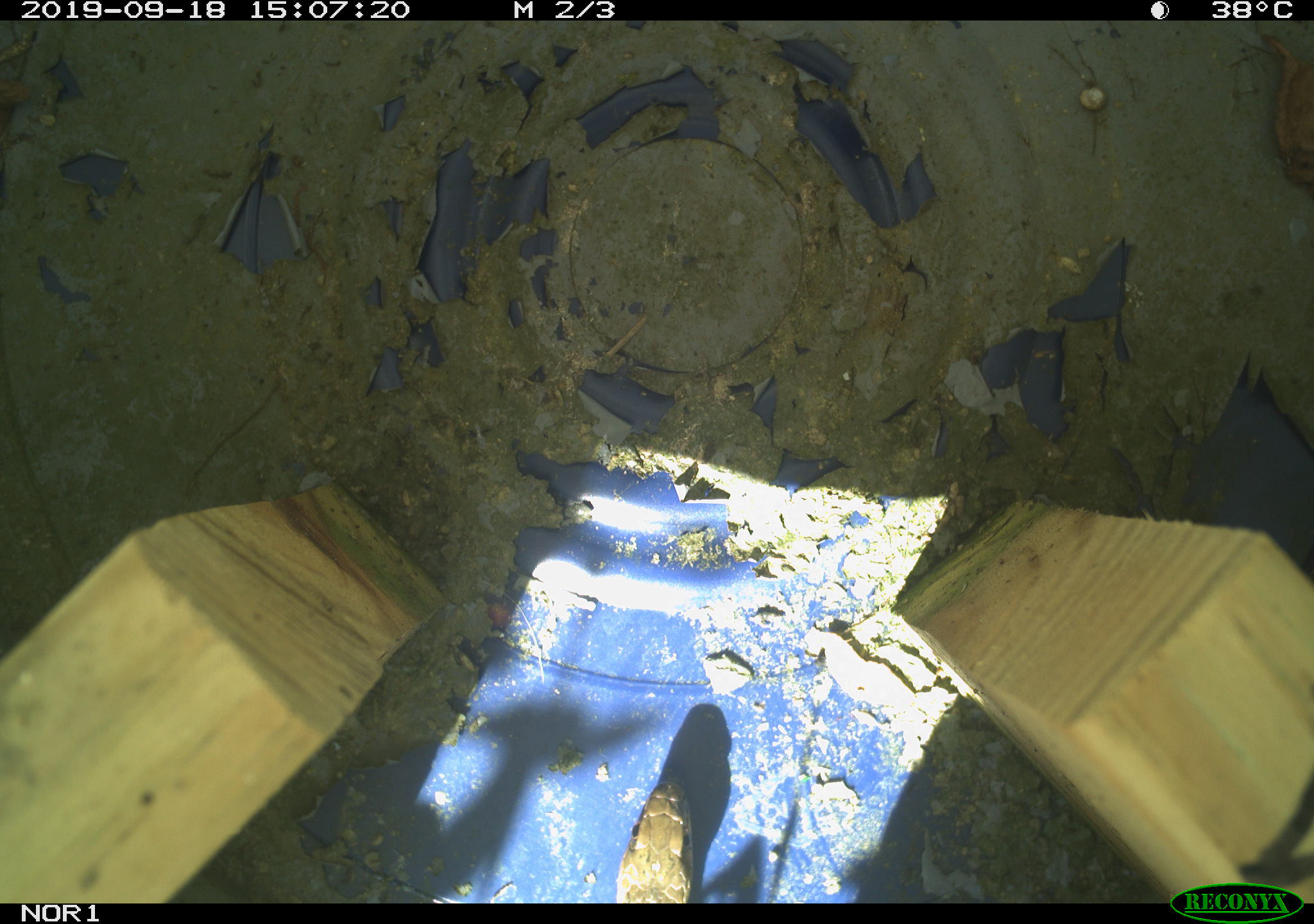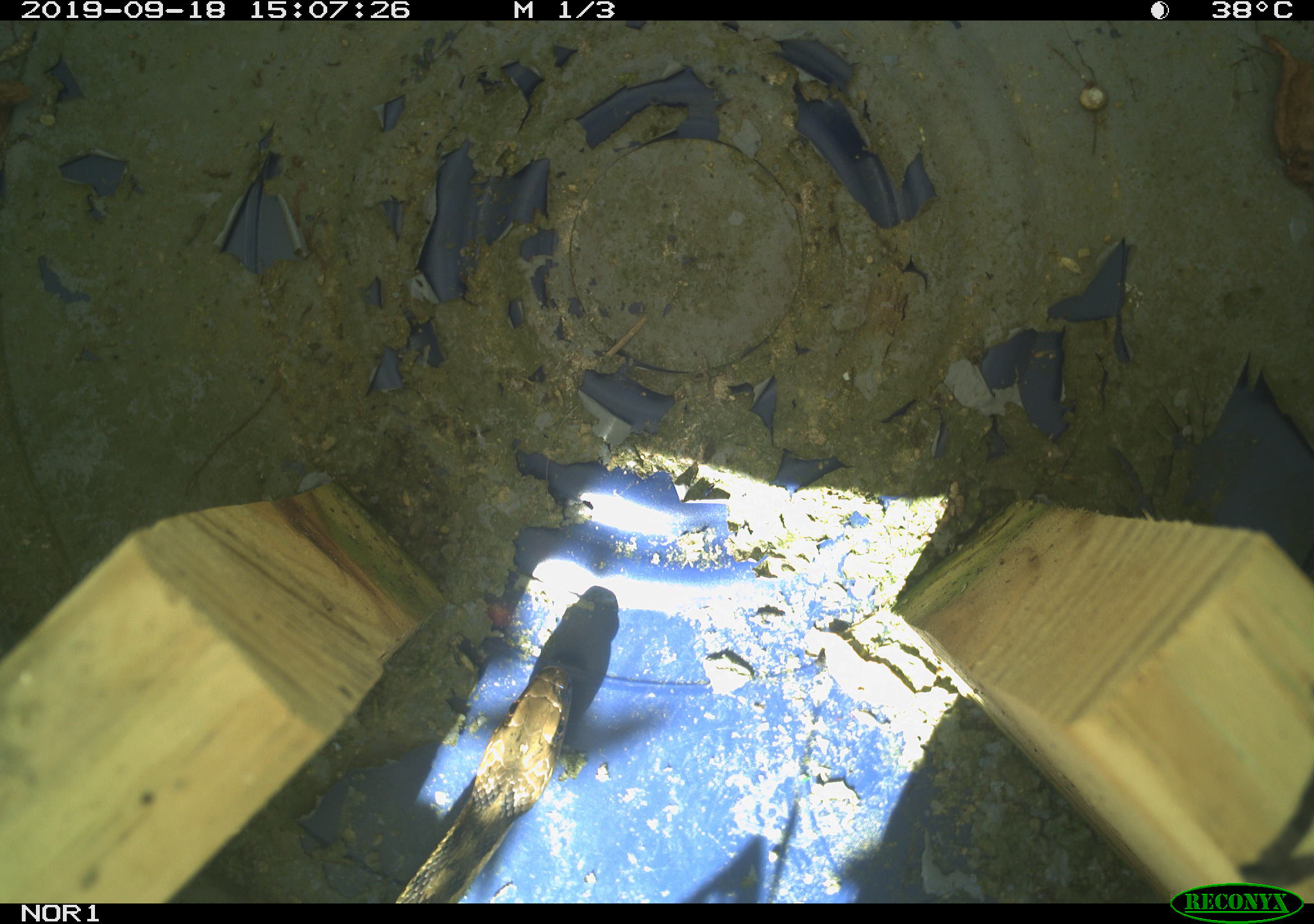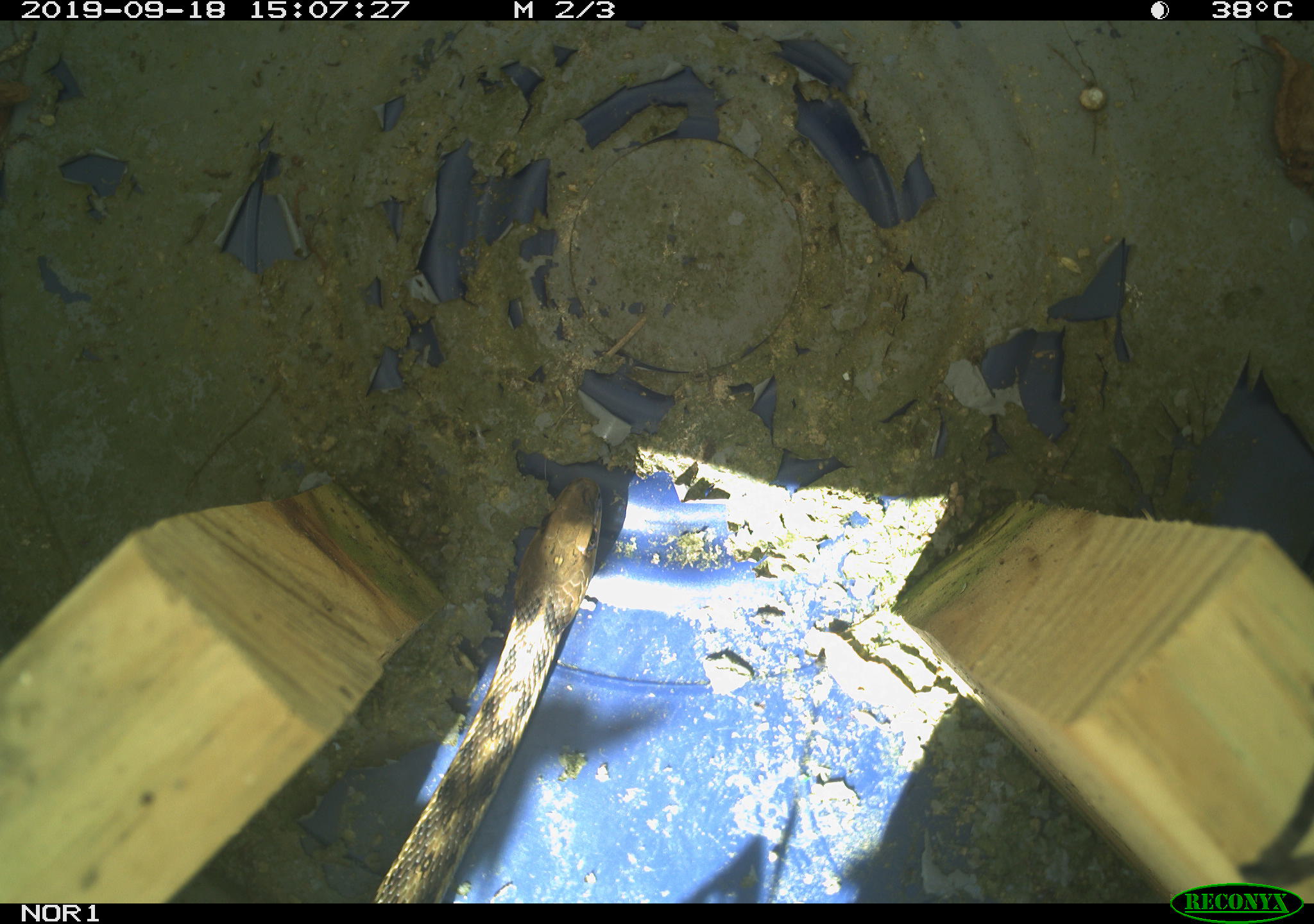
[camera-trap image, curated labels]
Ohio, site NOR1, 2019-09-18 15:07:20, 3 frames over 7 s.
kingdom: Animalia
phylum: Chordata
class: Reptilia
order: Squamata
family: Colubridae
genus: Thamnophis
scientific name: Thamnophis sirtalis sirtalis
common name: eastern gartersnake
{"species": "eastern gartersnake (Thamnophis sirtalis sirtalis)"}